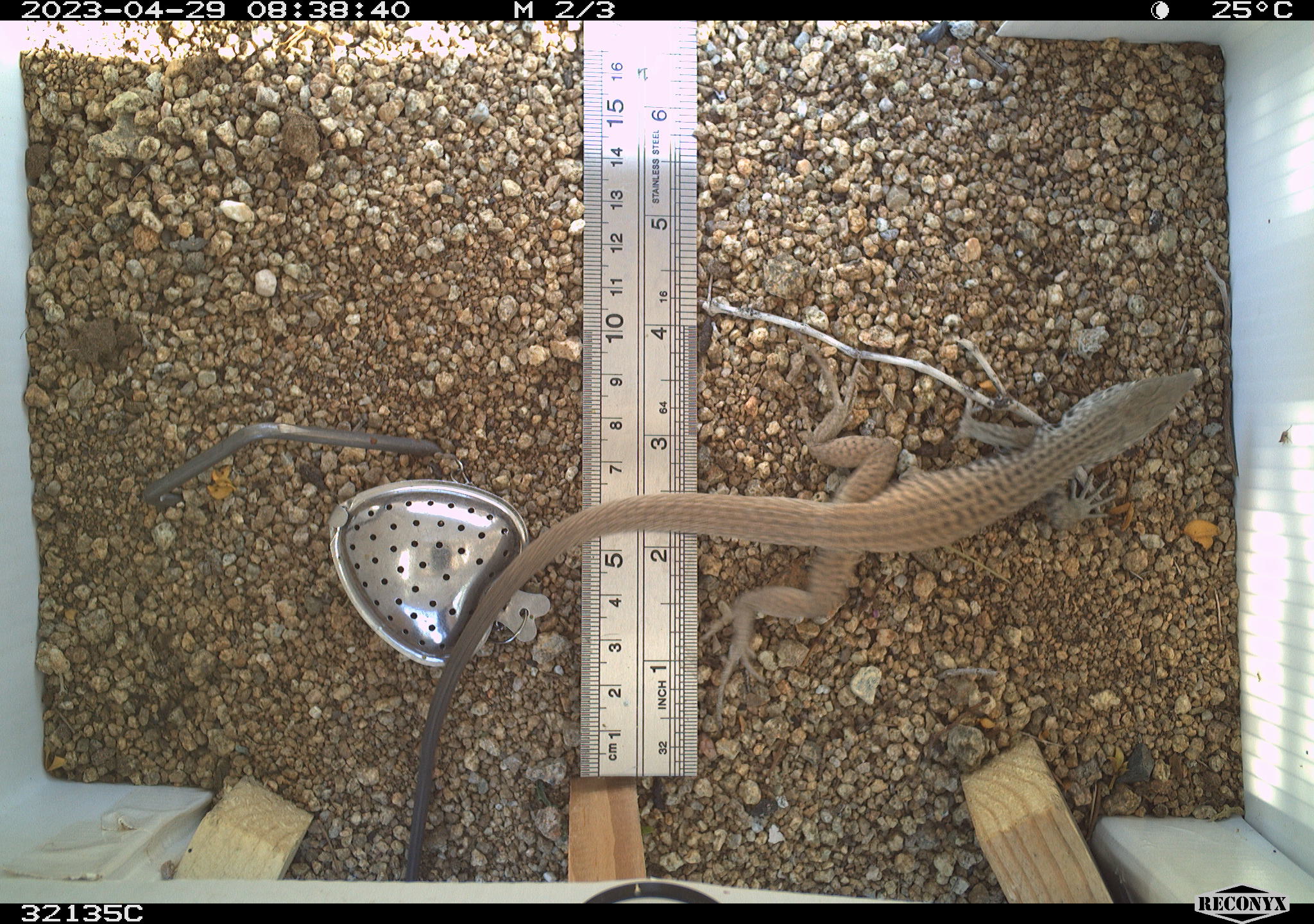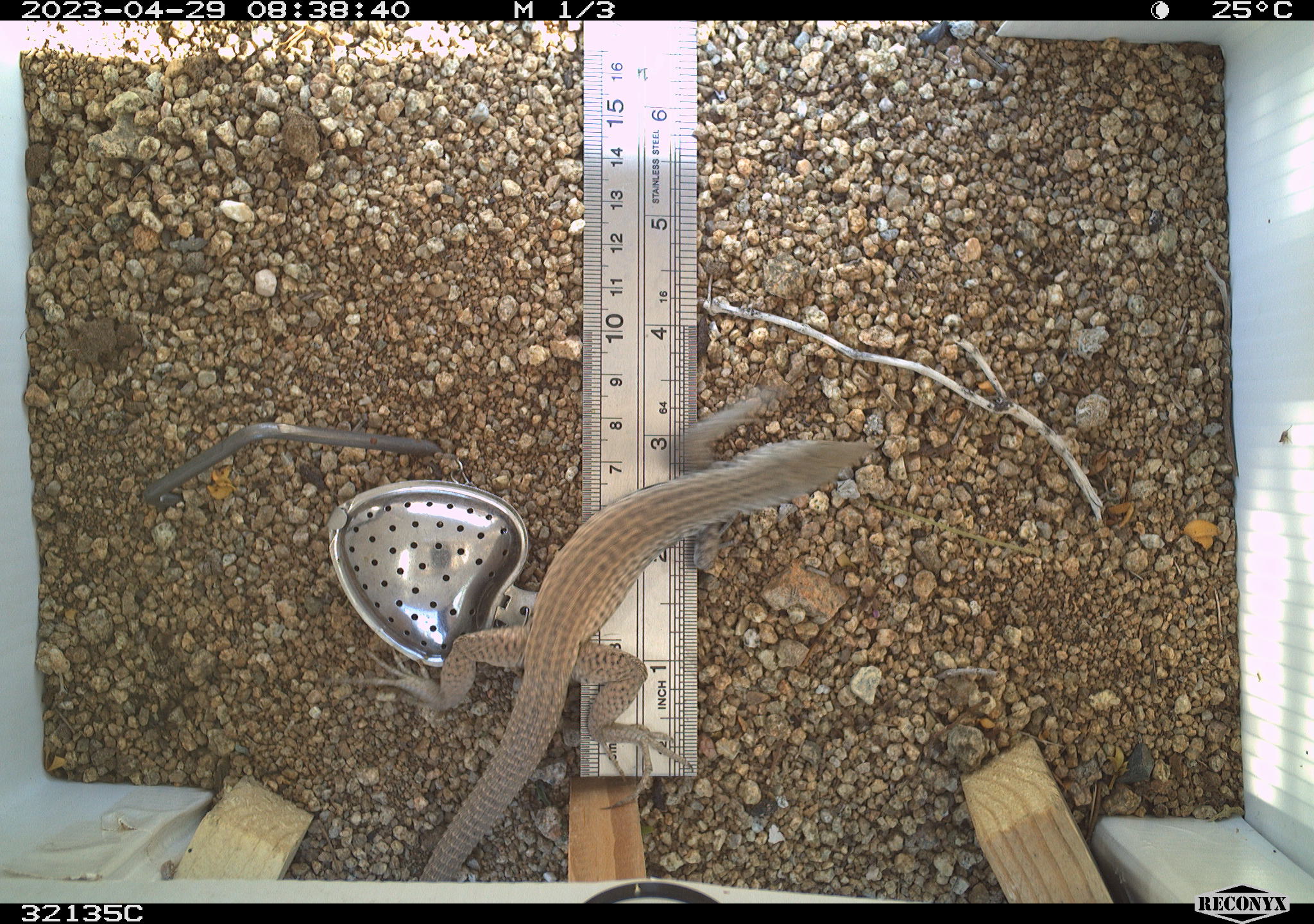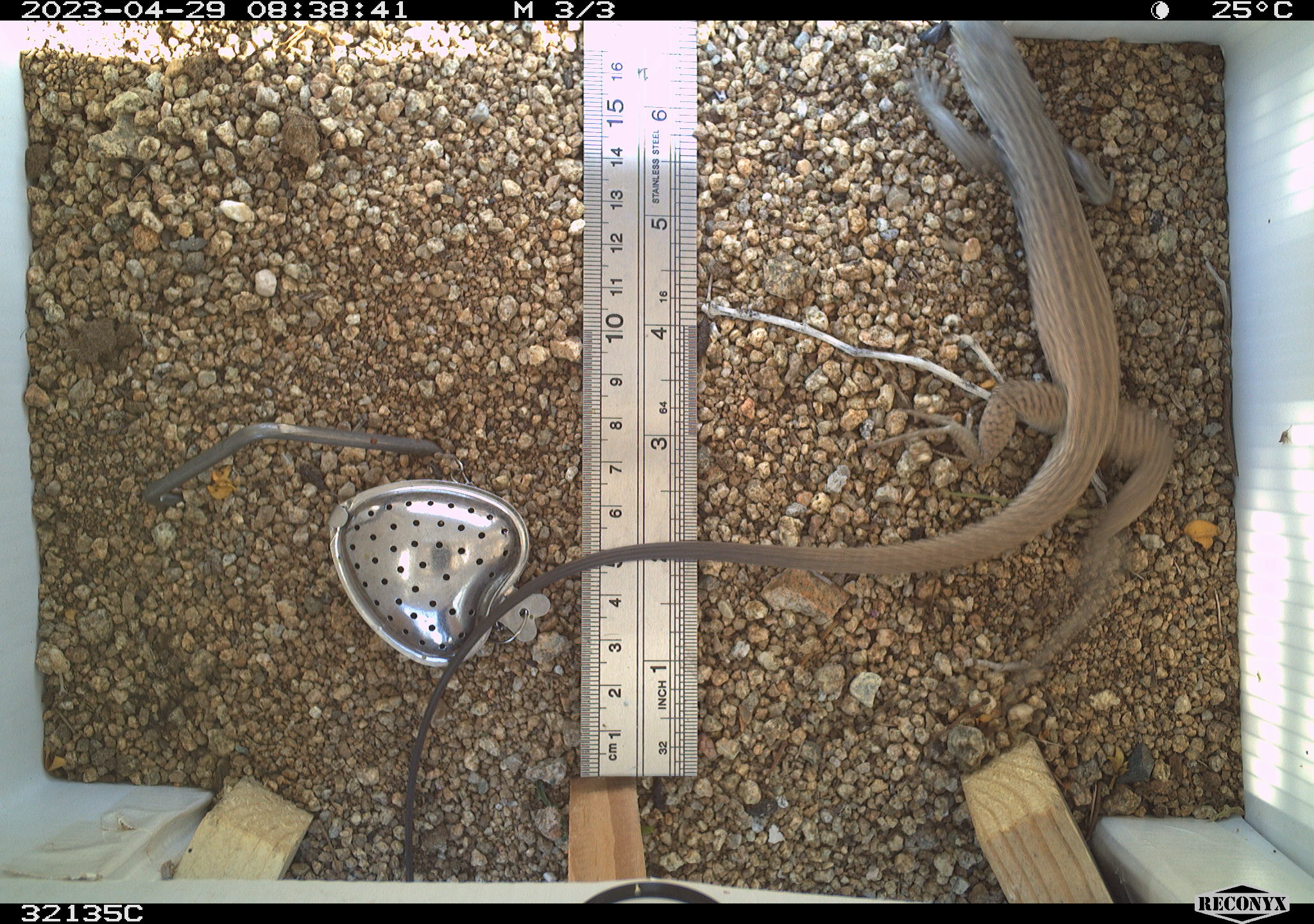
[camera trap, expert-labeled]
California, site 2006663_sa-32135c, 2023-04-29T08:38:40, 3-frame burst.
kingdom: Animalia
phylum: Chordata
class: Reptilia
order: Squamata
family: Teiidae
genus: Aspidoscelis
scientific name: Aspidoscelis tigris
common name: western whiptail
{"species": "western whiptail (Aspidoscelis tigris)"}